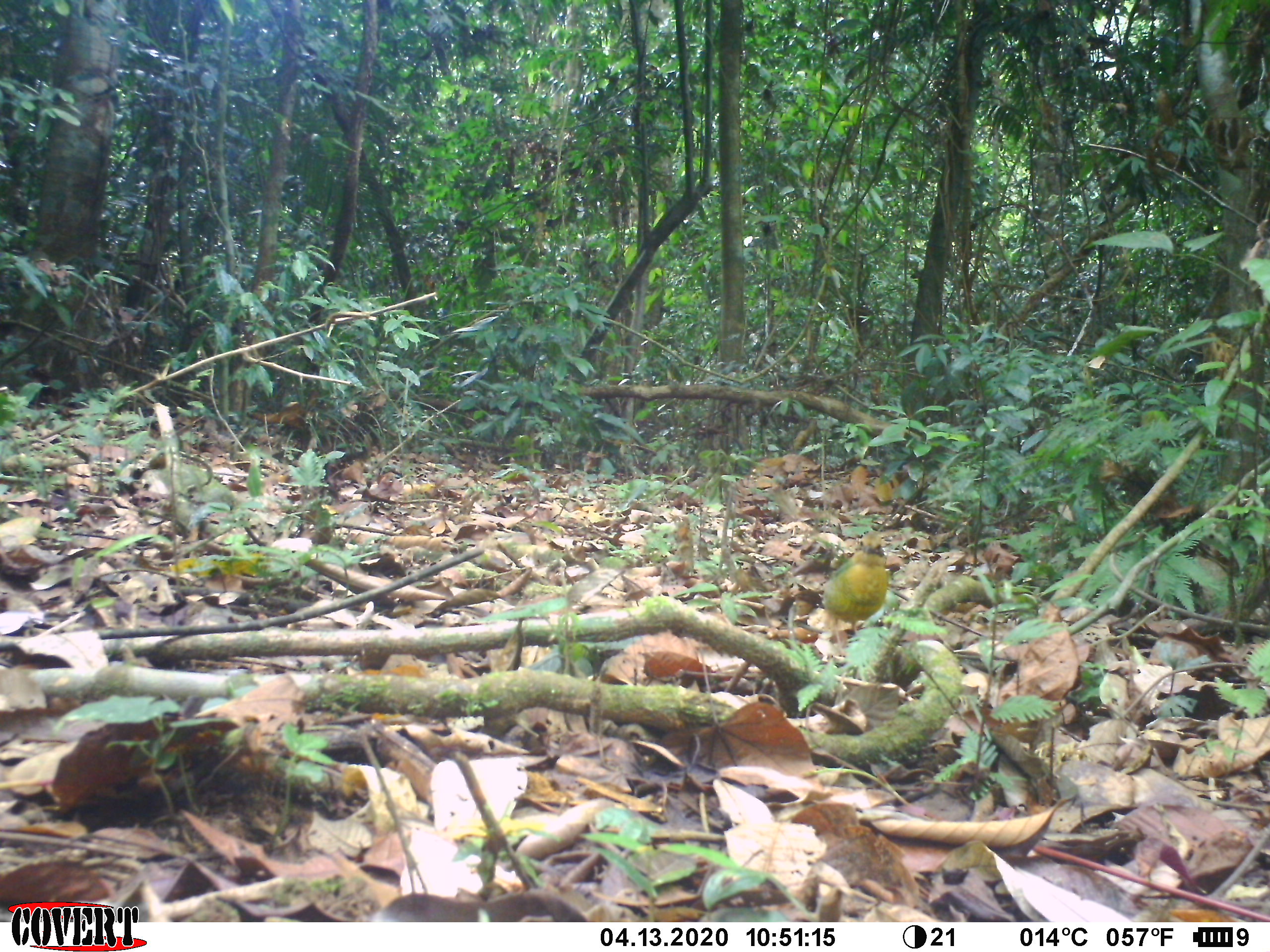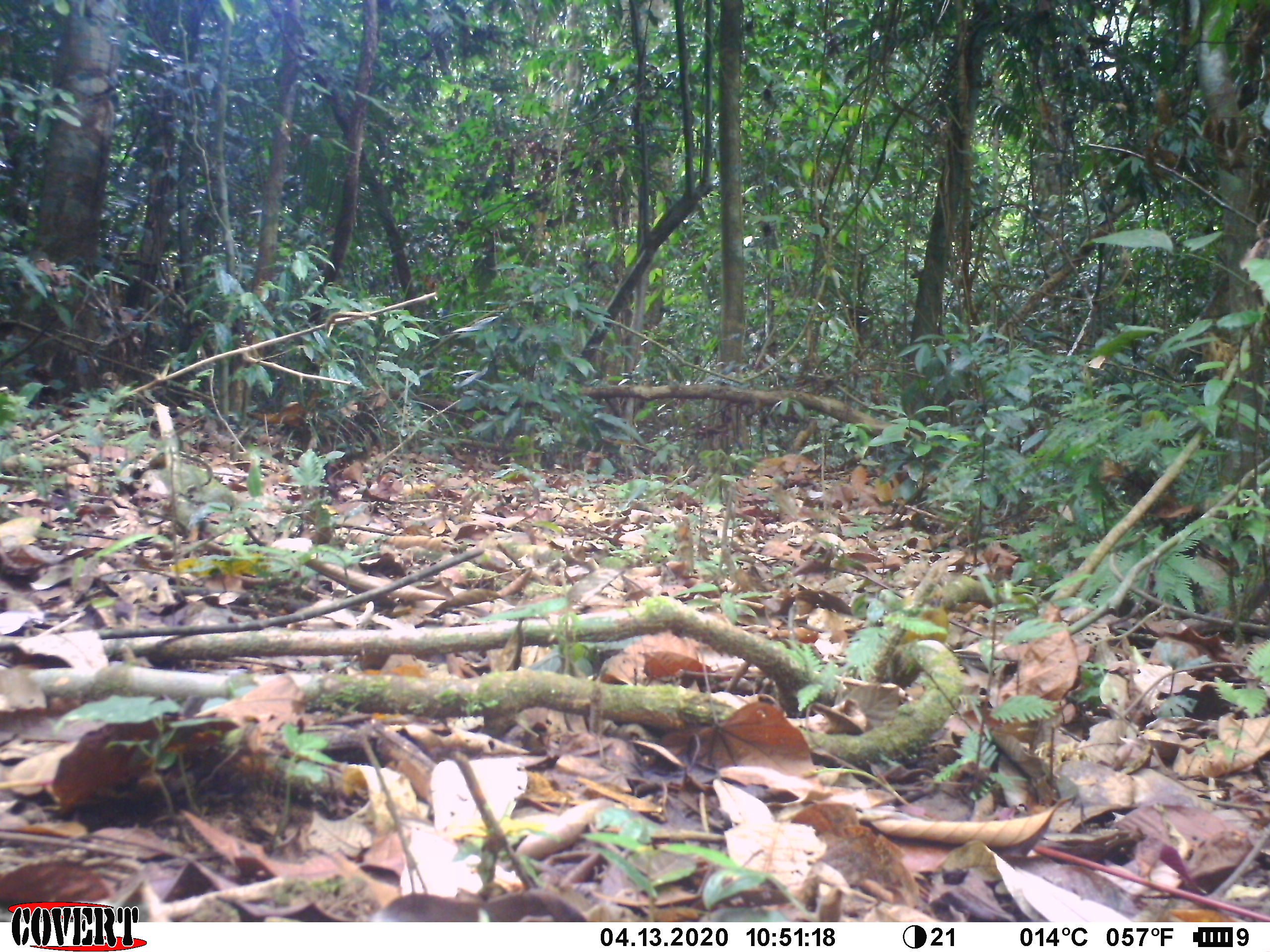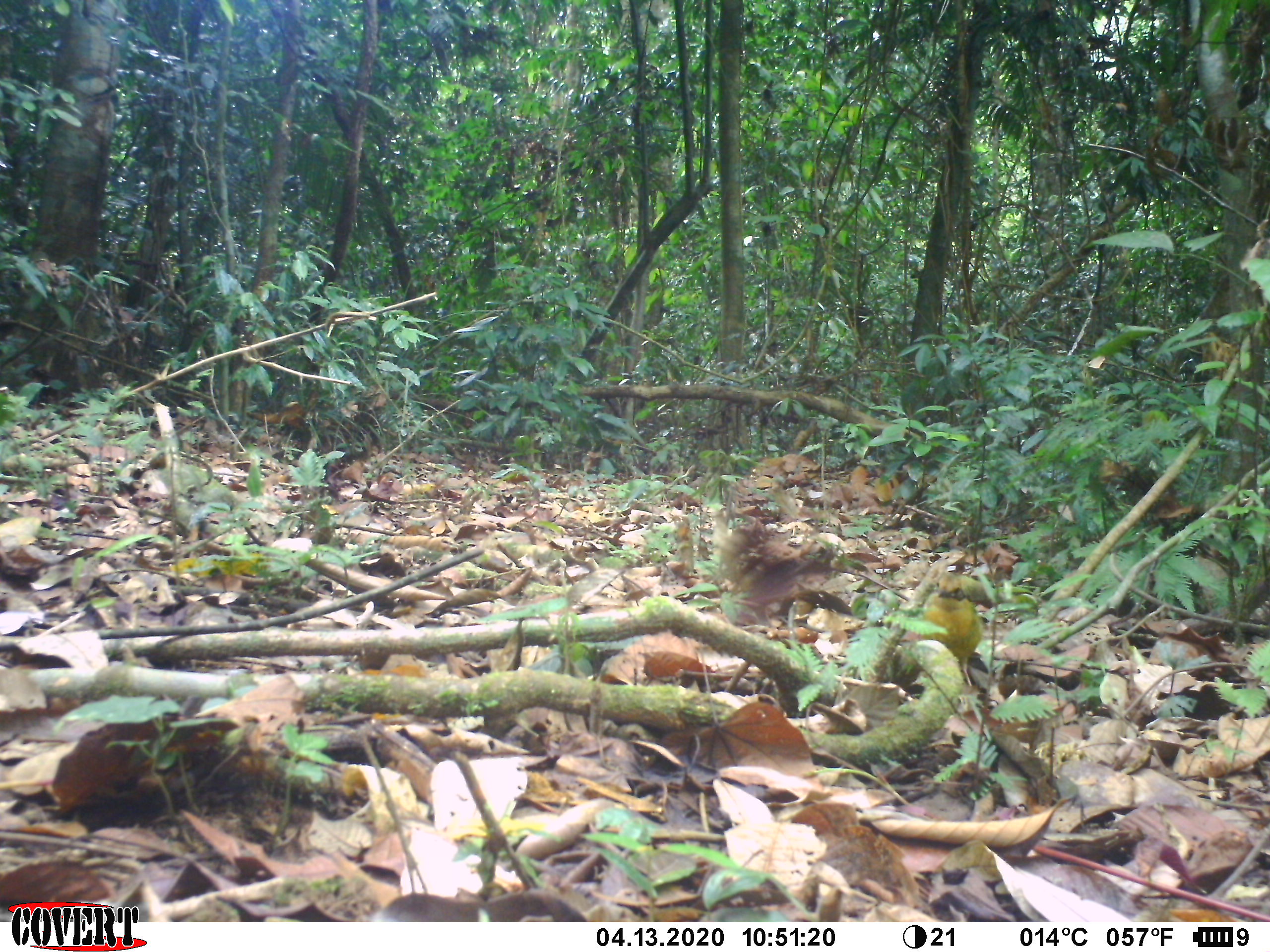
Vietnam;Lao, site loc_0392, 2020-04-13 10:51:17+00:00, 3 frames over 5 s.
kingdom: Animalia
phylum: Chordata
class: Aves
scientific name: Aves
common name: bird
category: unidentified bird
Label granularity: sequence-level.